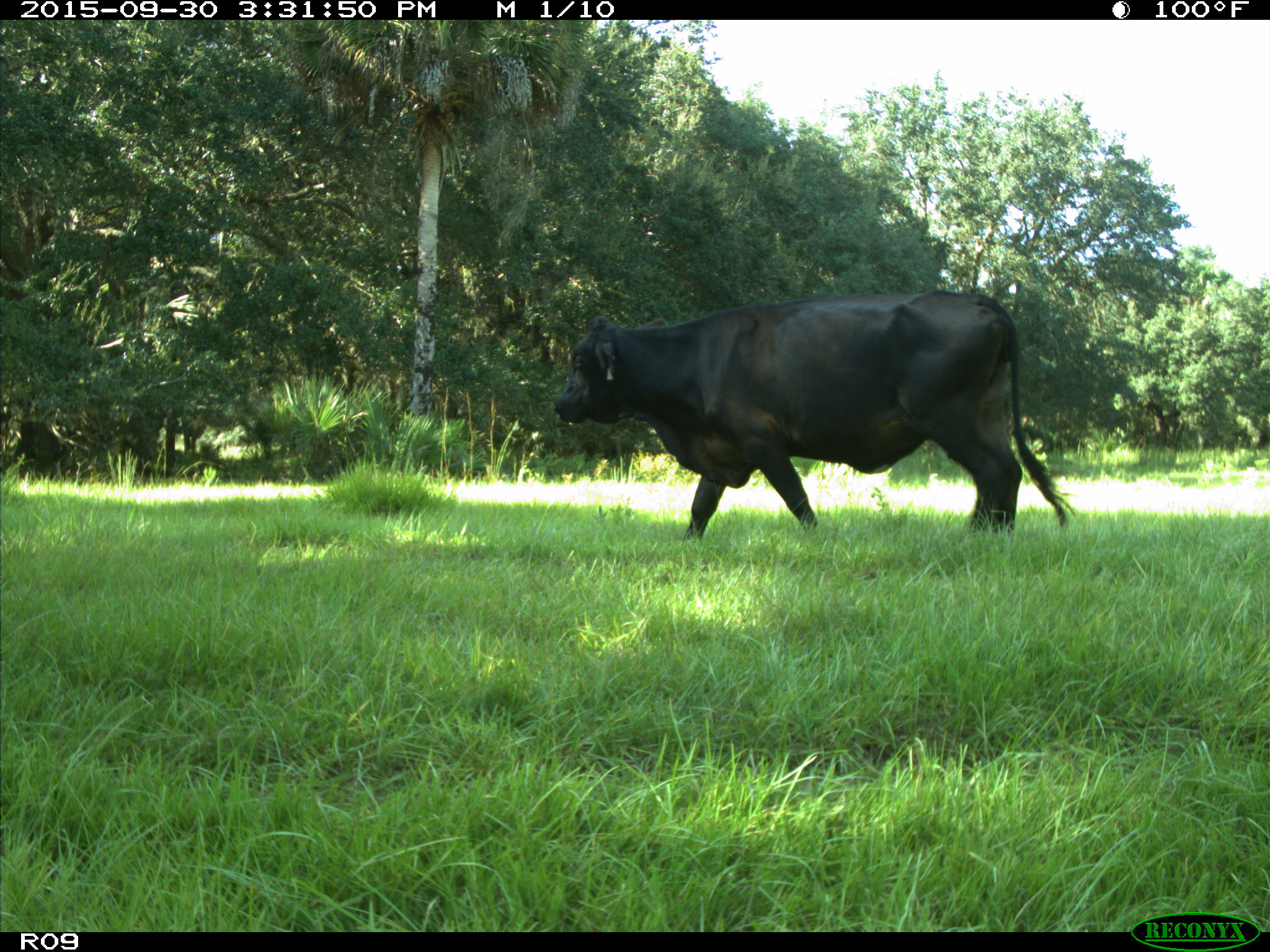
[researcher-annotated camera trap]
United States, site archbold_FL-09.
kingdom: Animalia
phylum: Chordata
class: Mammalia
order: Artiodactyla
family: Bovidae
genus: Bos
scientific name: Bos taurus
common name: domestic cow